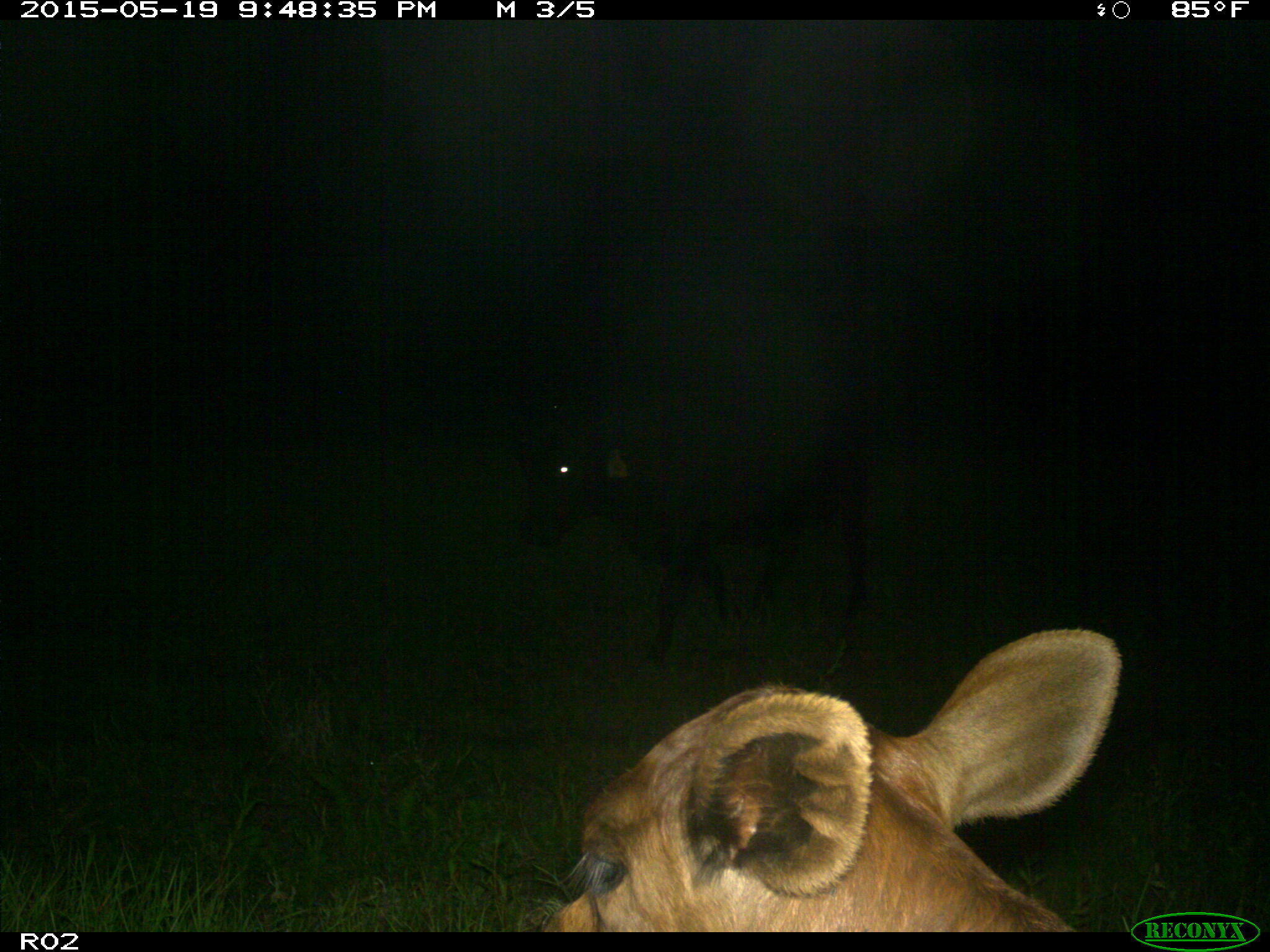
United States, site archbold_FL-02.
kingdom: Animalia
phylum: Chordata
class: Mammalia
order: Artiodactyla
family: Bovidae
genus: Bos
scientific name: Bos taurus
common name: domestic cow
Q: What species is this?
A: Bos taurus (domestic cow).